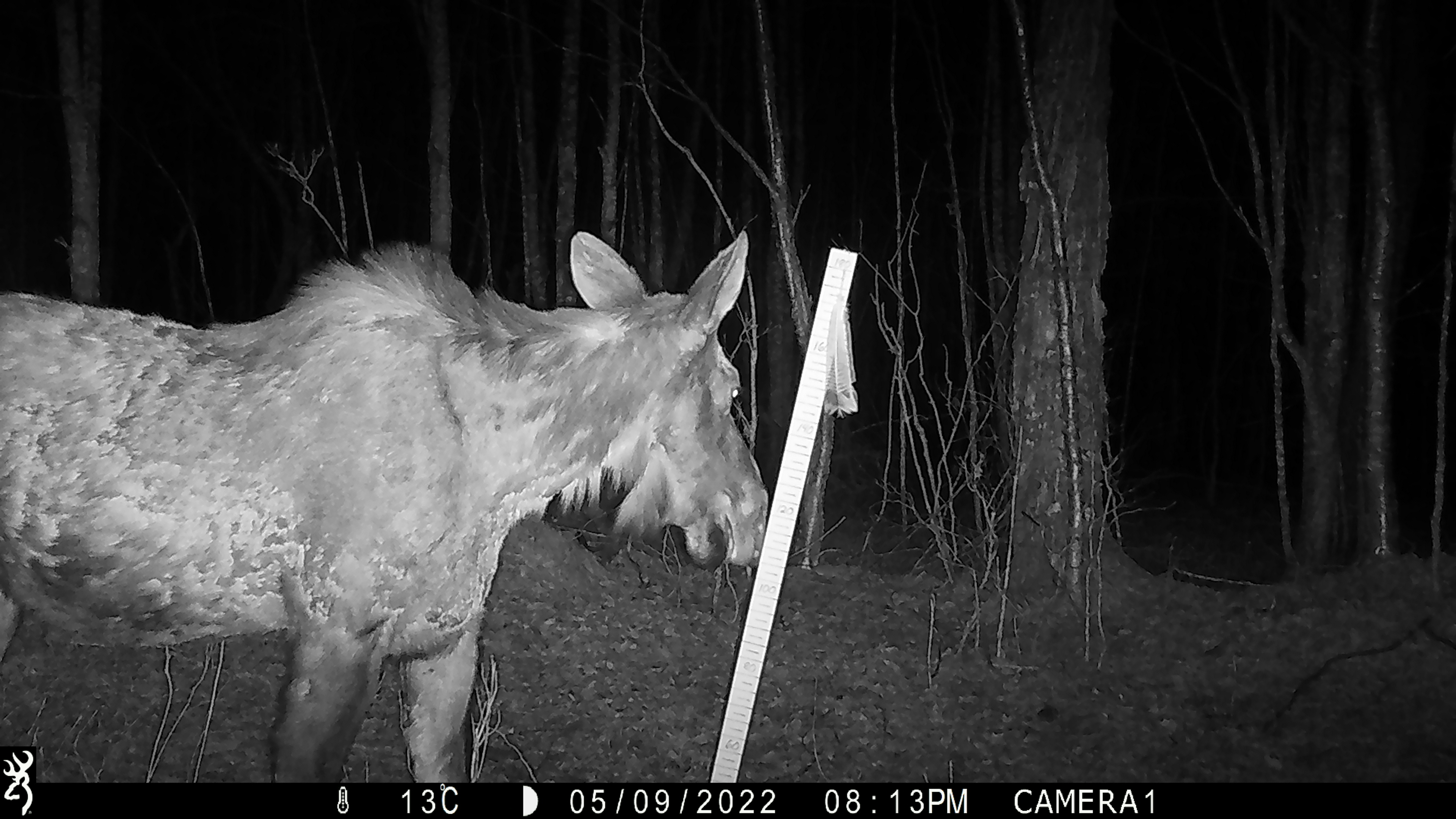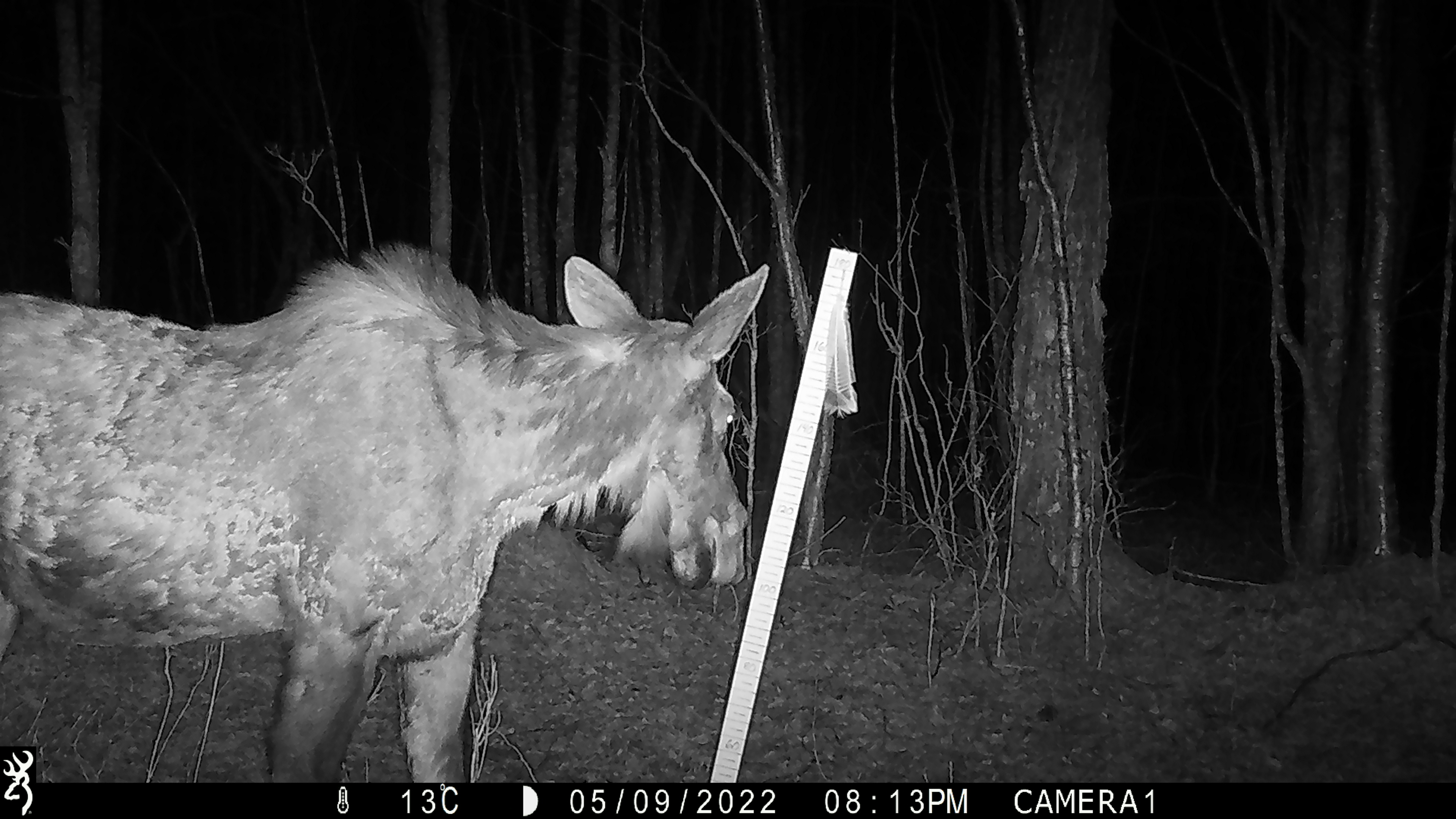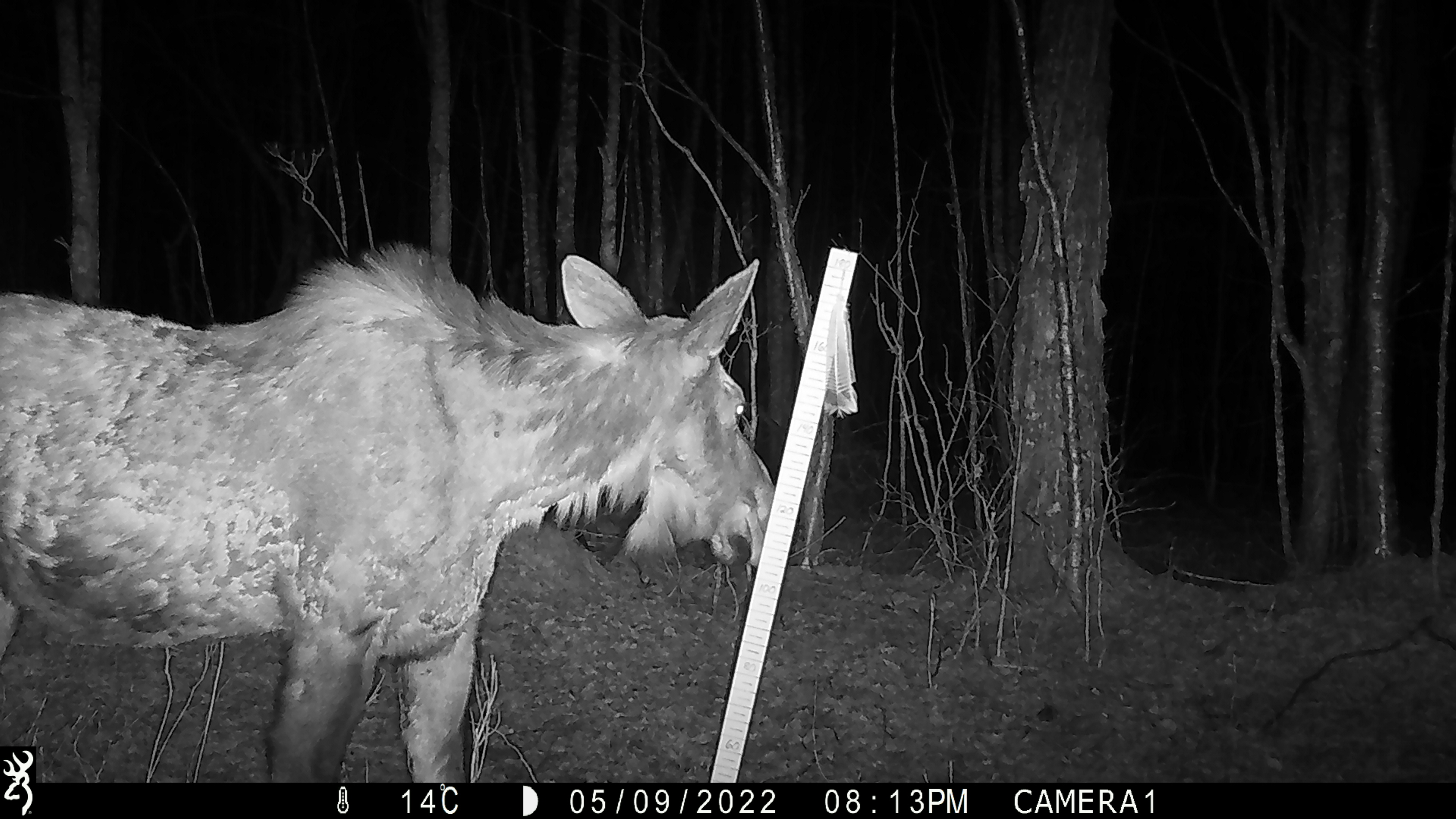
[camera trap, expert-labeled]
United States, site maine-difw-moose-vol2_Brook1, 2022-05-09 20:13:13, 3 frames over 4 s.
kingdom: Animalia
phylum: Chordata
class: Mammalia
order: Artiodactyla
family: Cervidae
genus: Alces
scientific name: Alces alces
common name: moose